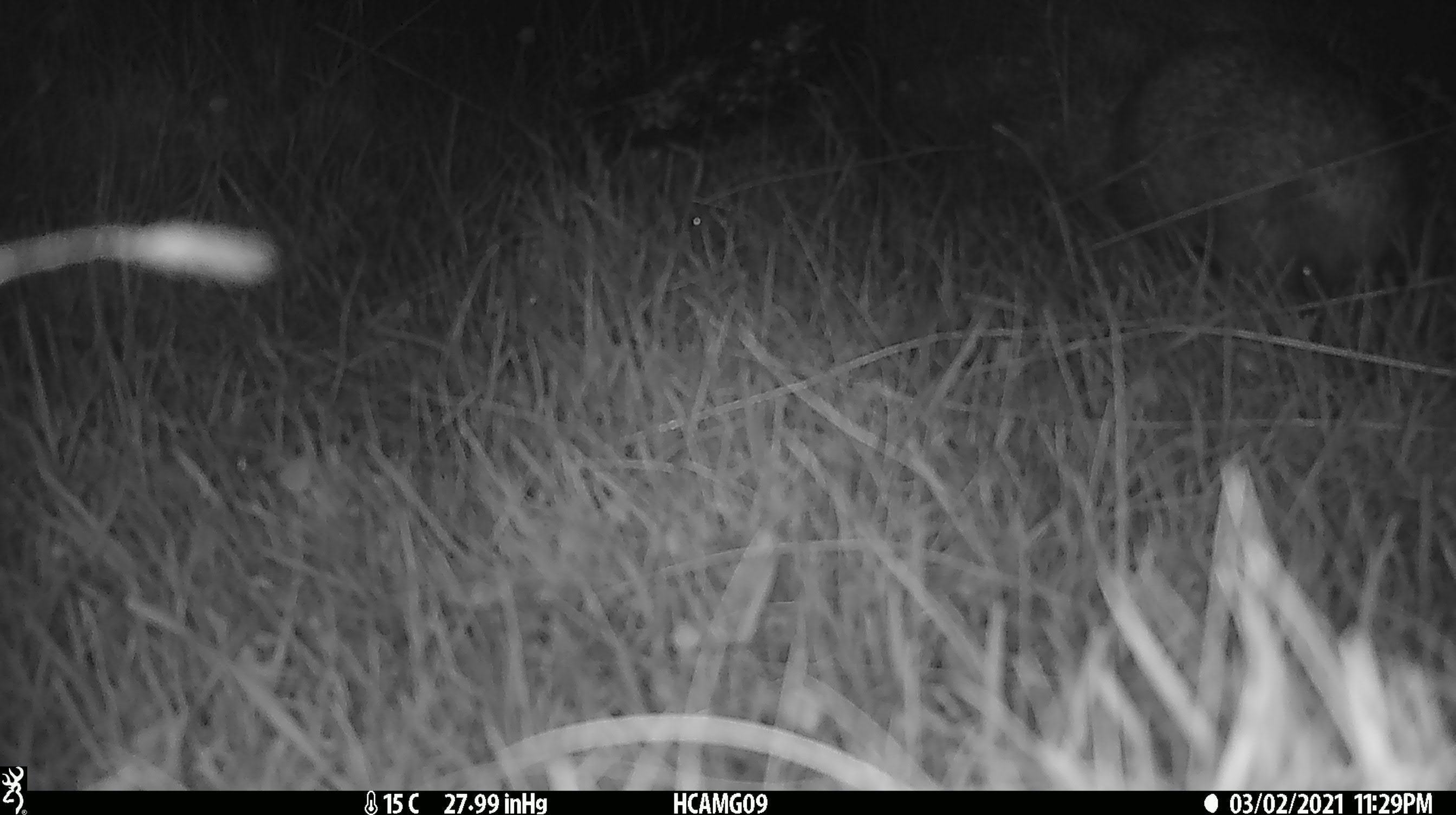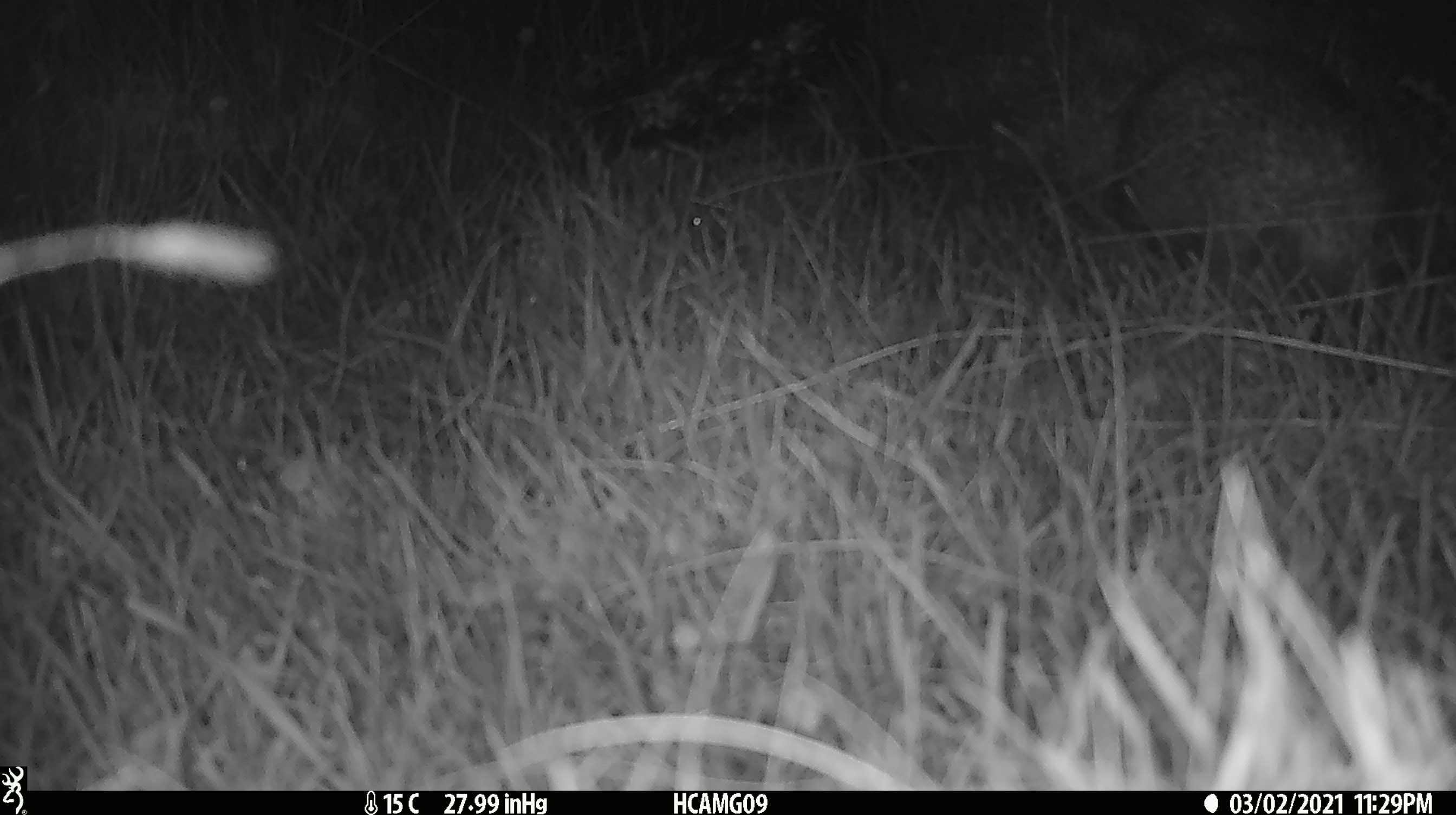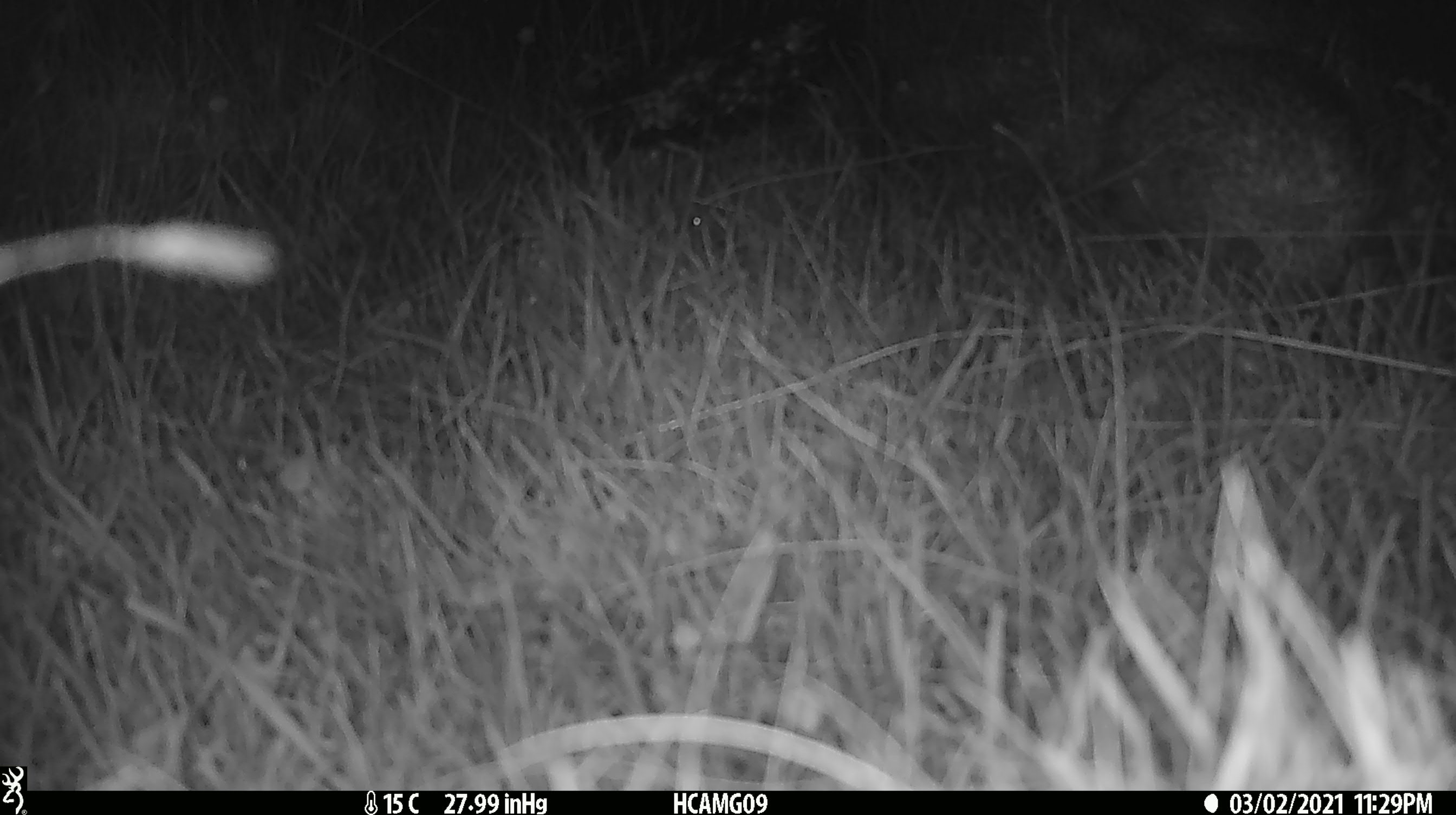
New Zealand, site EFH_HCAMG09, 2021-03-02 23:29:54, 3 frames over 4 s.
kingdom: Animalia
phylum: Chordata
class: Mammalia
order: Eulipotyphla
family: Erinaceidae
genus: Erinaceus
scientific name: Erinaceus europaeus europaeus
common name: european hedgehog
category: hedgehog